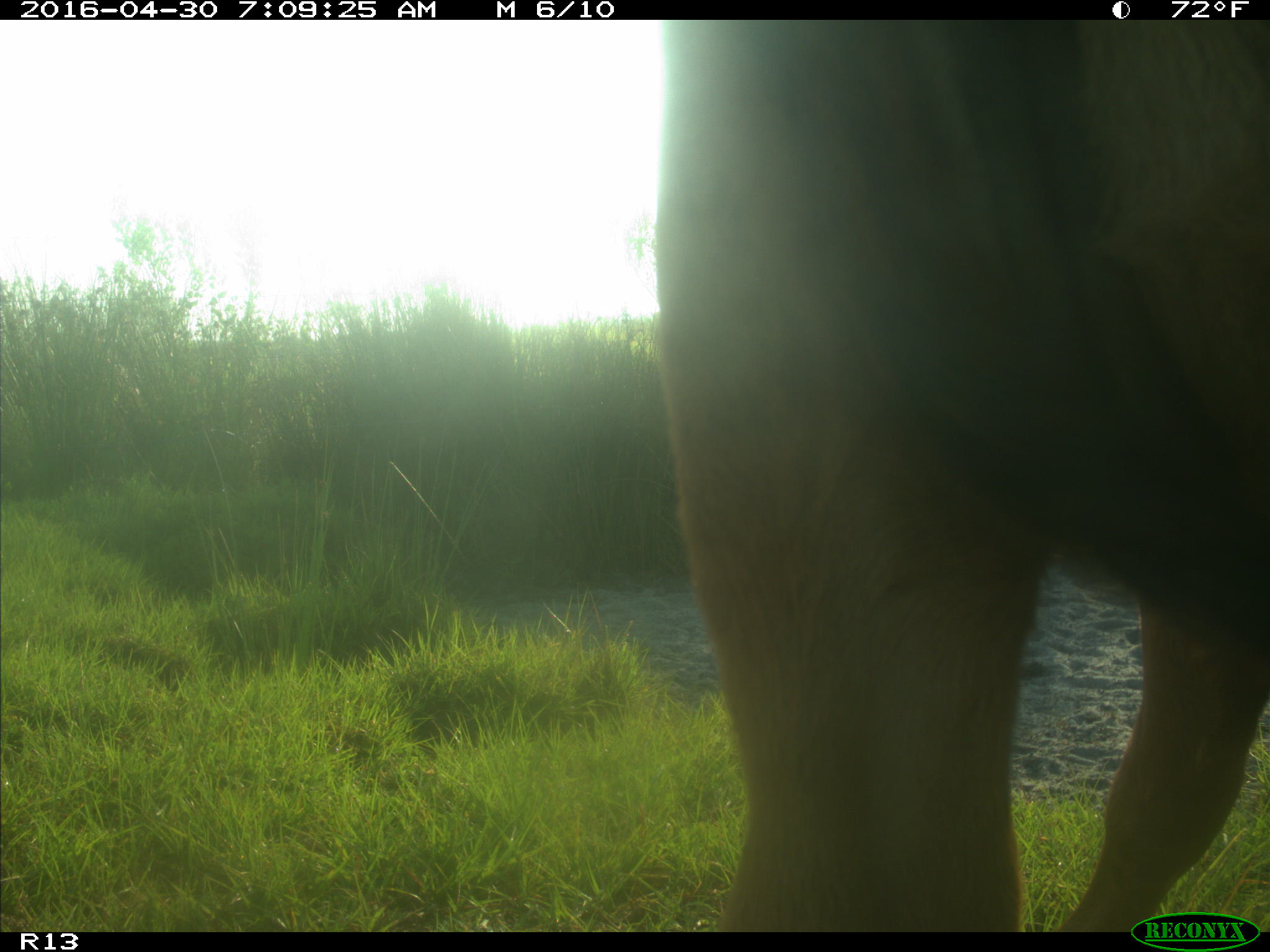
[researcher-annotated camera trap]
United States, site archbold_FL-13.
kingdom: Animalia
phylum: Chordata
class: Mammalia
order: Artiodactyla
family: Bovidae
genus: Bos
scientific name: Bos taurus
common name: domestic cow